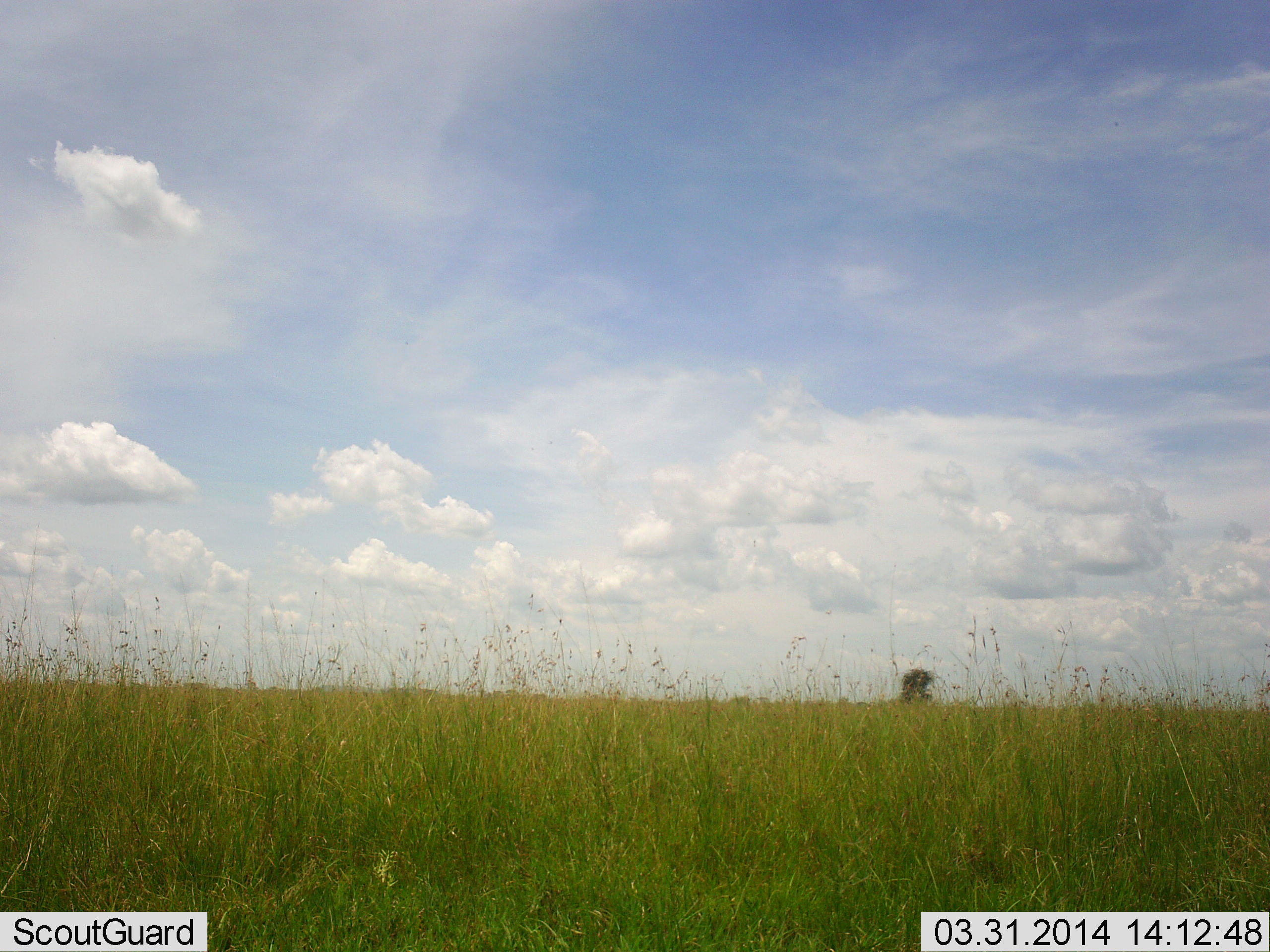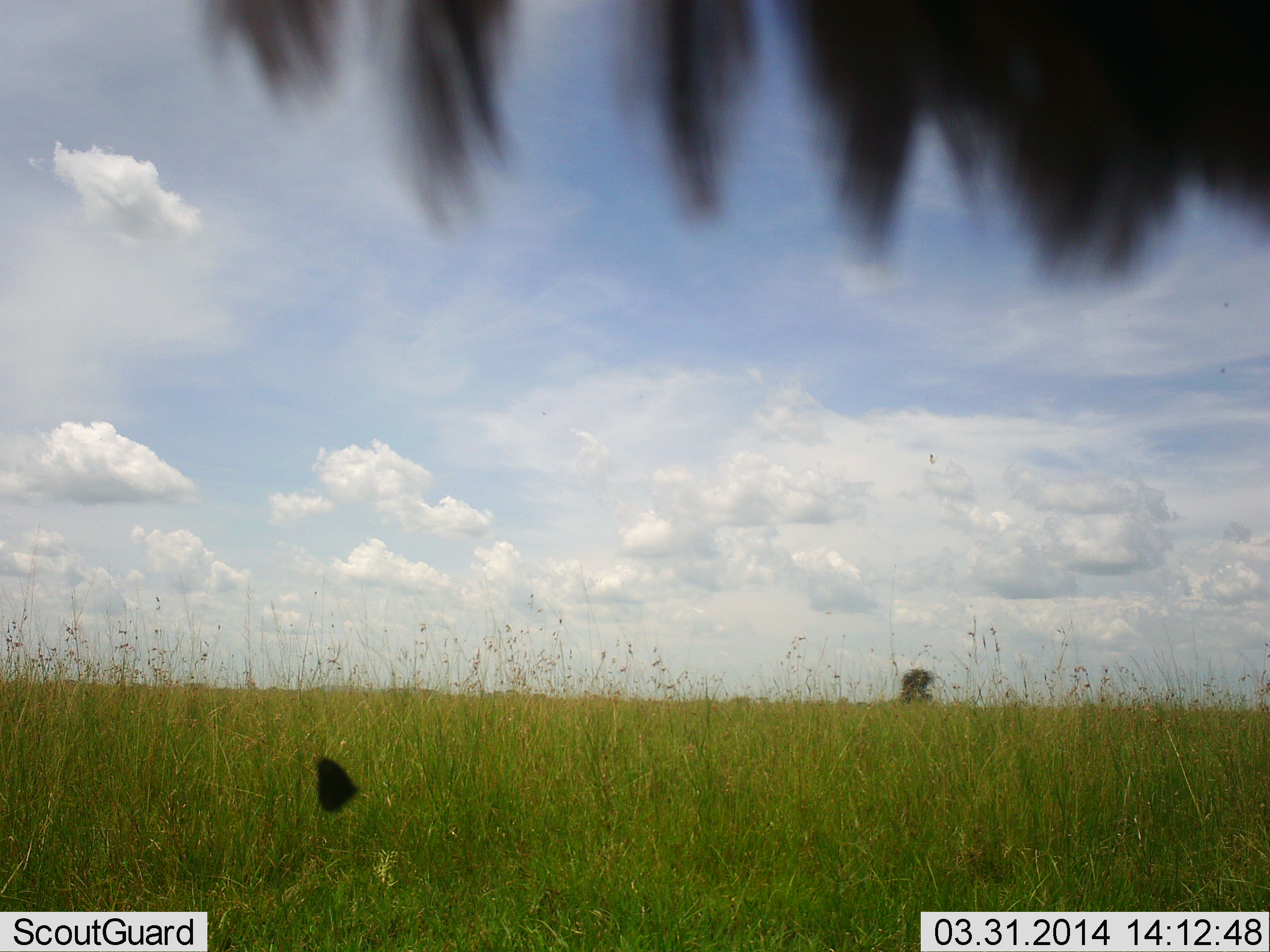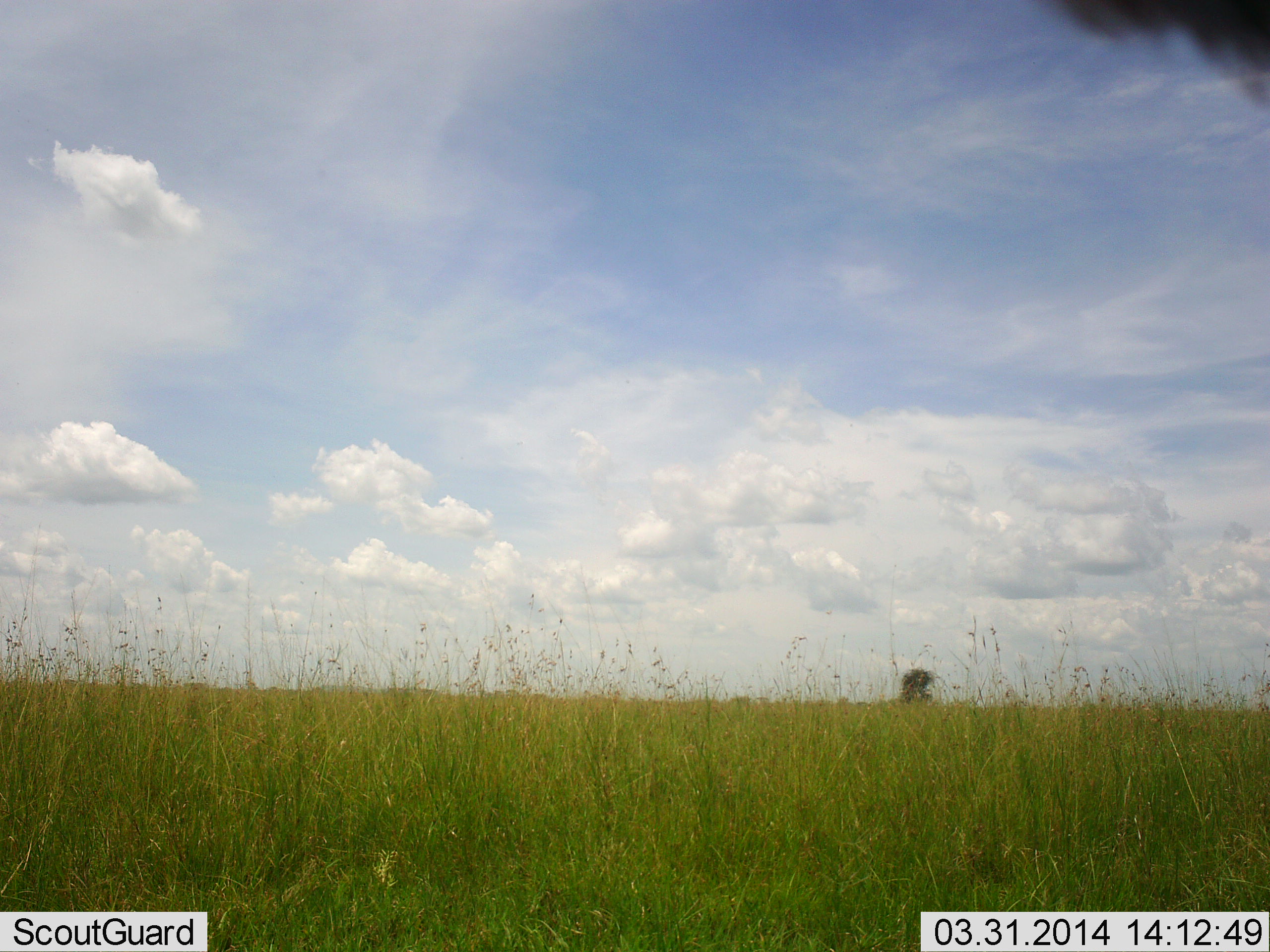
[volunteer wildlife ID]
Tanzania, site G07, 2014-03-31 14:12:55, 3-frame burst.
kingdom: Animalia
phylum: Chordata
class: Mammalia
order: Artiodactyla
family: Bovidae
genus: Connochaetes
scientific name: Connochaetes taurinus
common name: blue wildebeest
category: wildebeest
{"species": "wildebeest (blue wildebeest) (Connochaetes taurinus)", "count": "1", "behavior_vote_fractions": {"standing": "73%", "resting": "9%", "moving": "27%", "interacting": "0%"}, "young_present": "0%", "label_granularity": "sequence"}